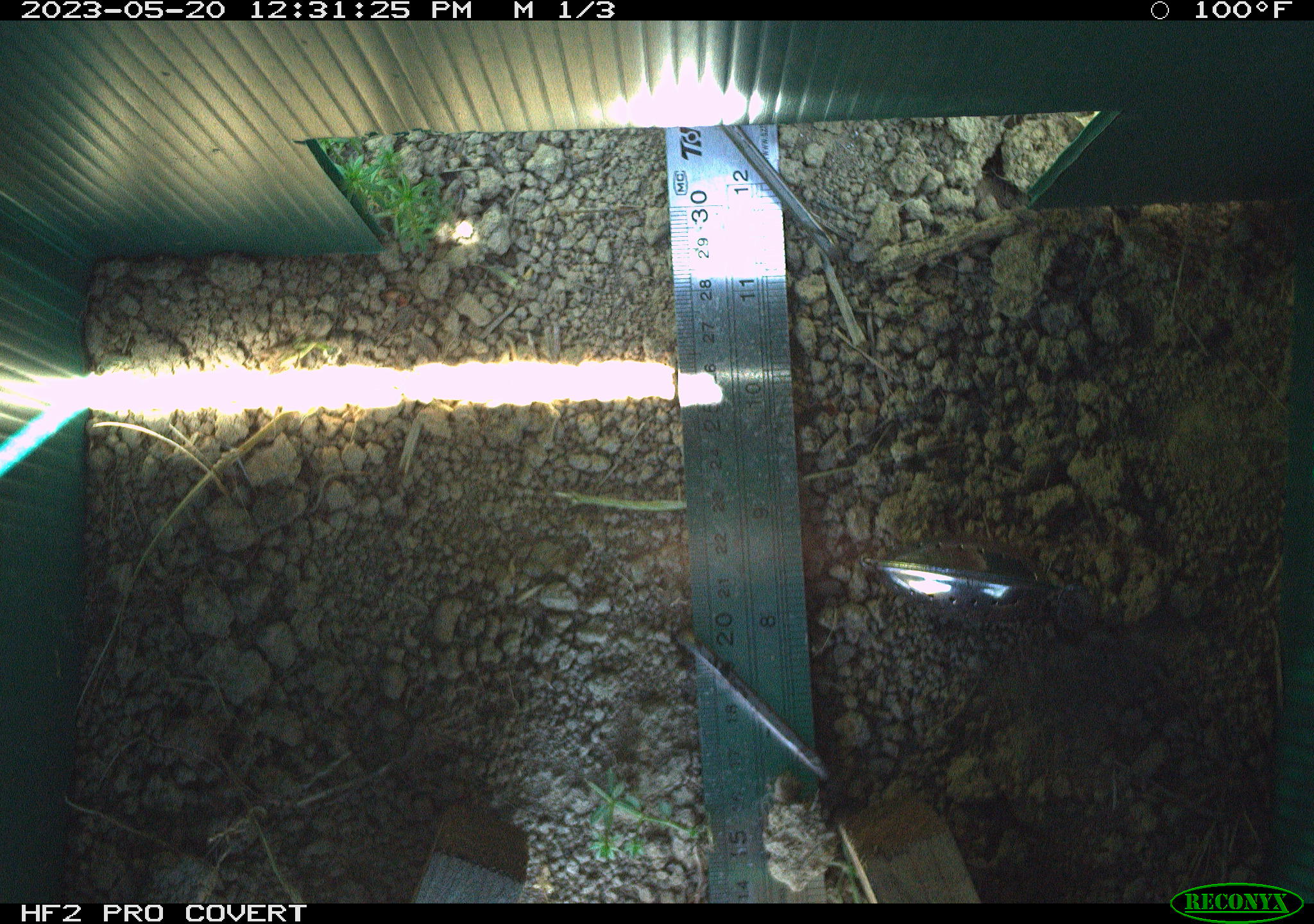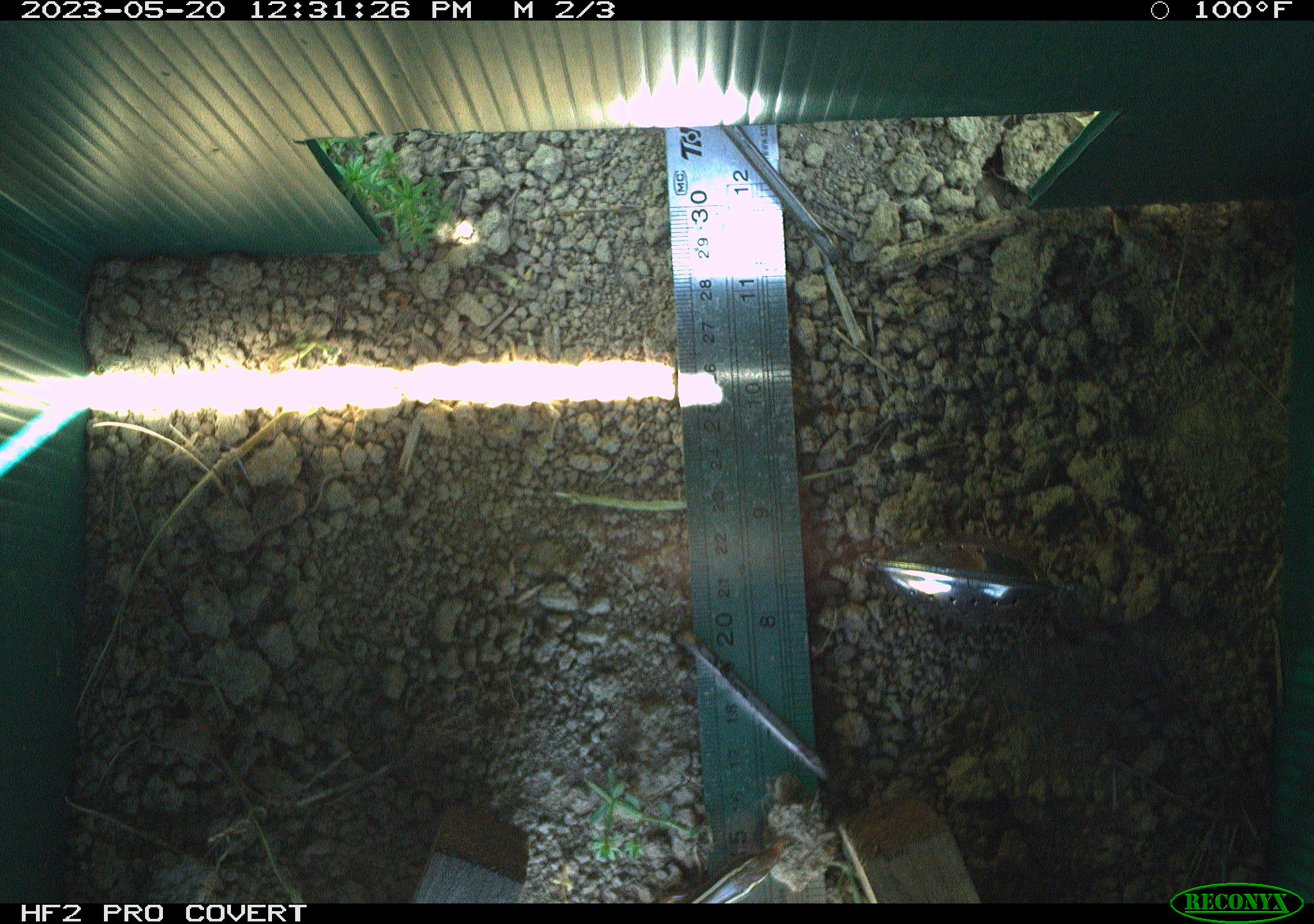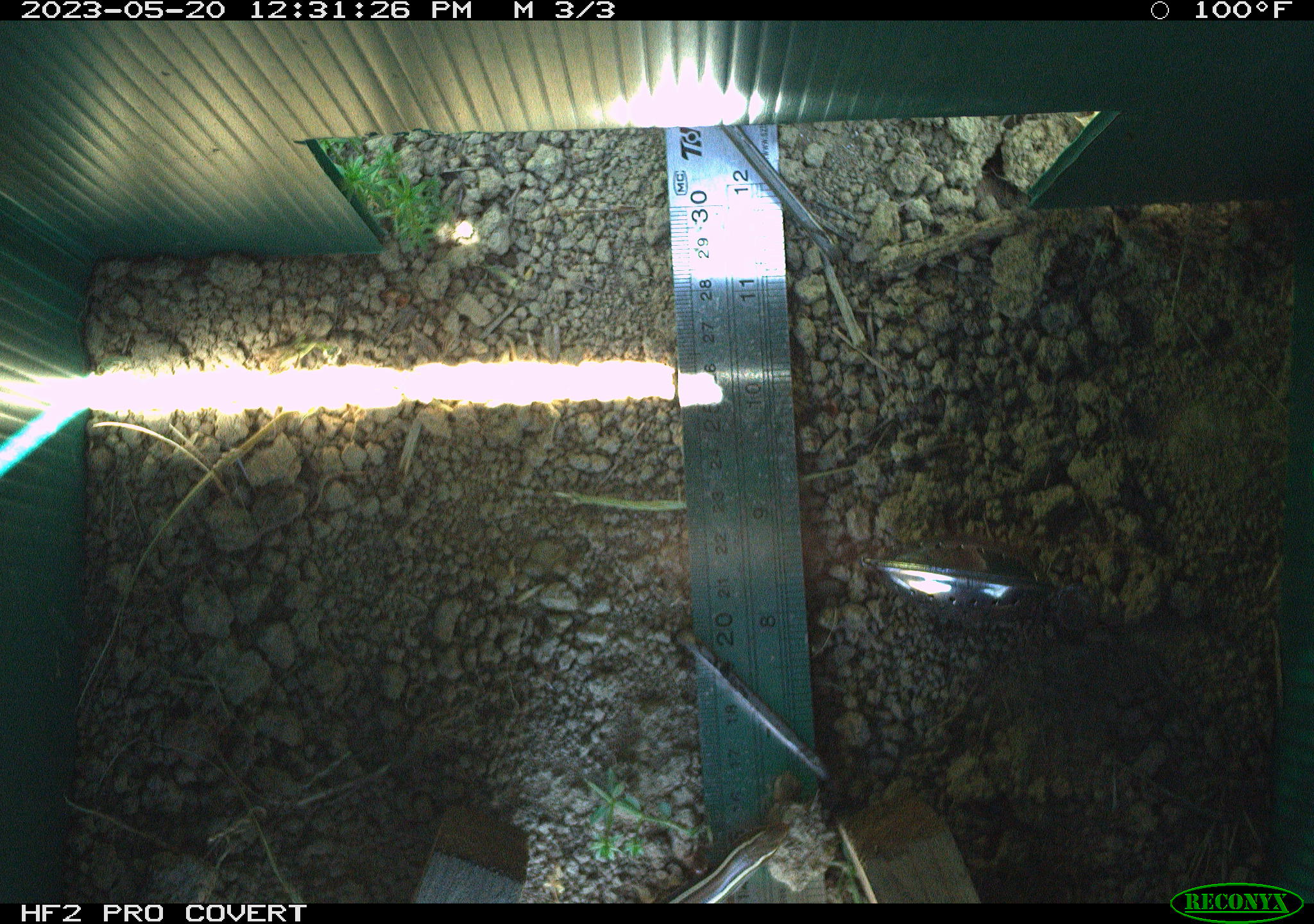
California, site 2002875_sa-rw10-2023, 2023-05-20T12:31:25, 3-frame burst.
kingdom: Animalia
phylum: Chordata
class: Reptilia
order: Squamata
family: Scincidae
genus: Plestiodon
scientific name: Plestiodon skiltonianus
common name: western skink